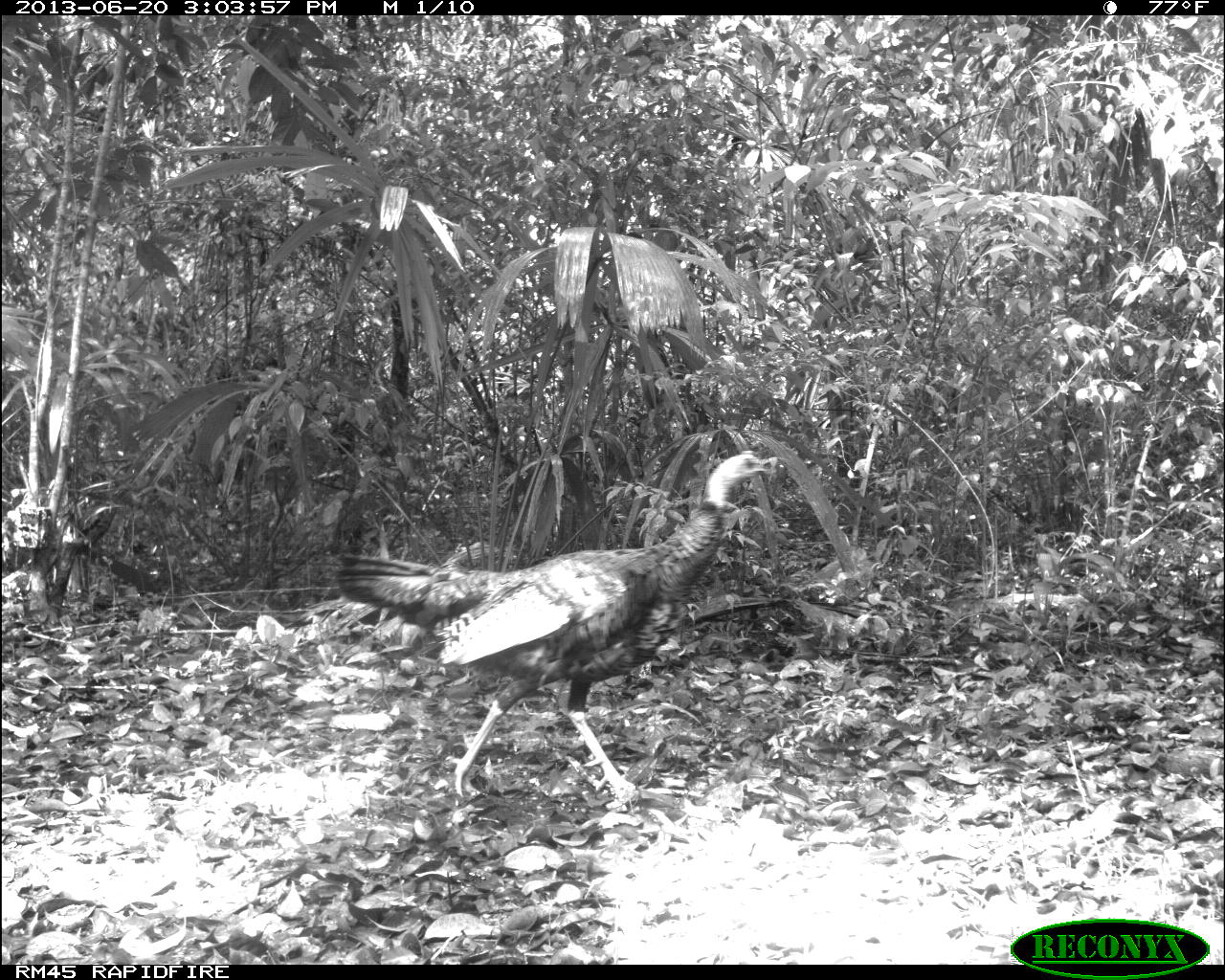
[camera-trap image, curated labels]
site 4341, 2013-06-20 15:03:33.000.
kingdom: Animalia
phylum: Chordata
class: Aves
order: Galliformes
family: Phasianidae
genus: Meleagris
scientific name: Meleagris ocellata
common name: ocellated turkey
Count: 1.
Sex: male.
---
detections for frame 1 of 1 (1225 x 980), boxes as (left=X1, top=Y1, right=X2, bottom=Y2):
meleagris ocellata: (left=327, top=450, right=774, bottom=808)